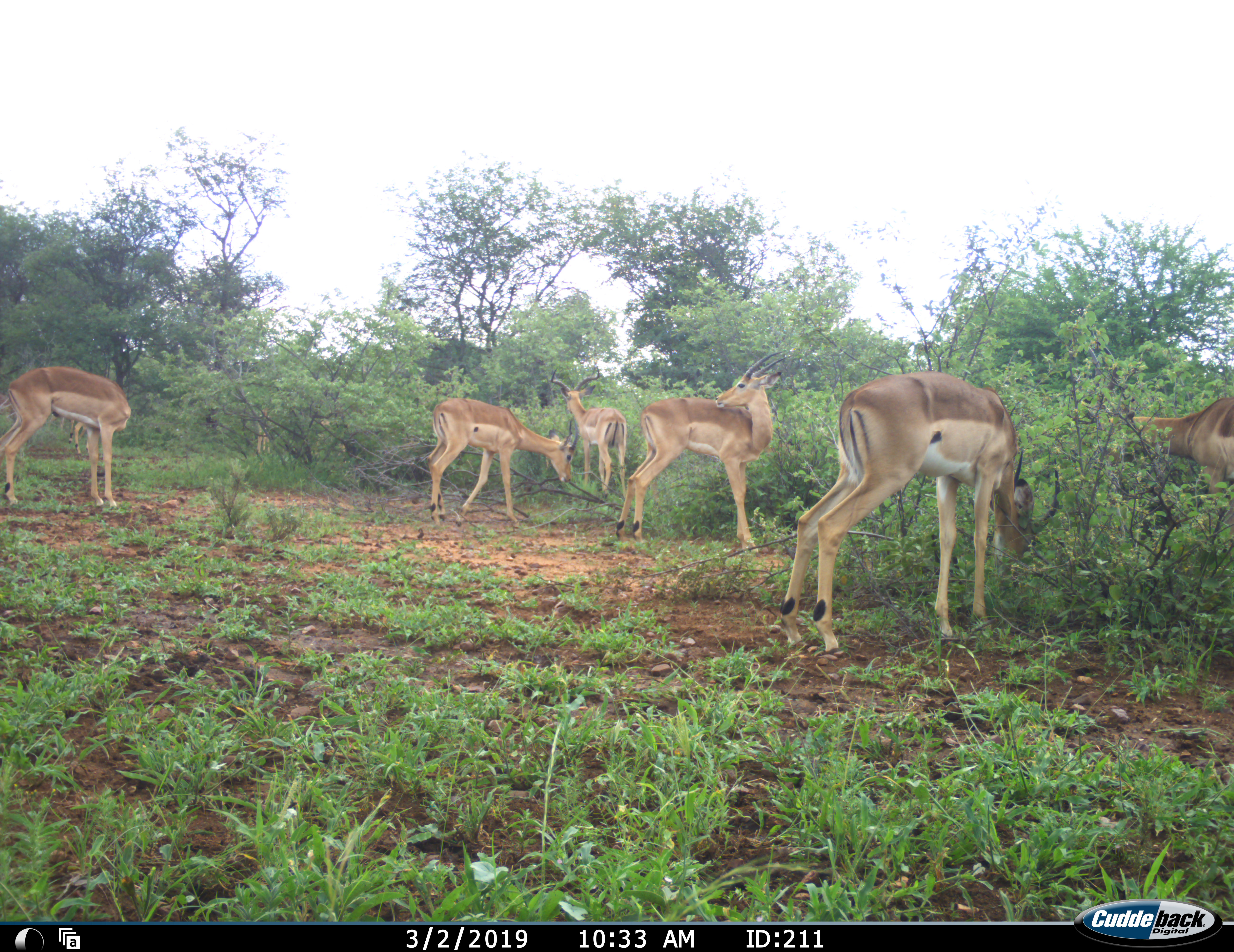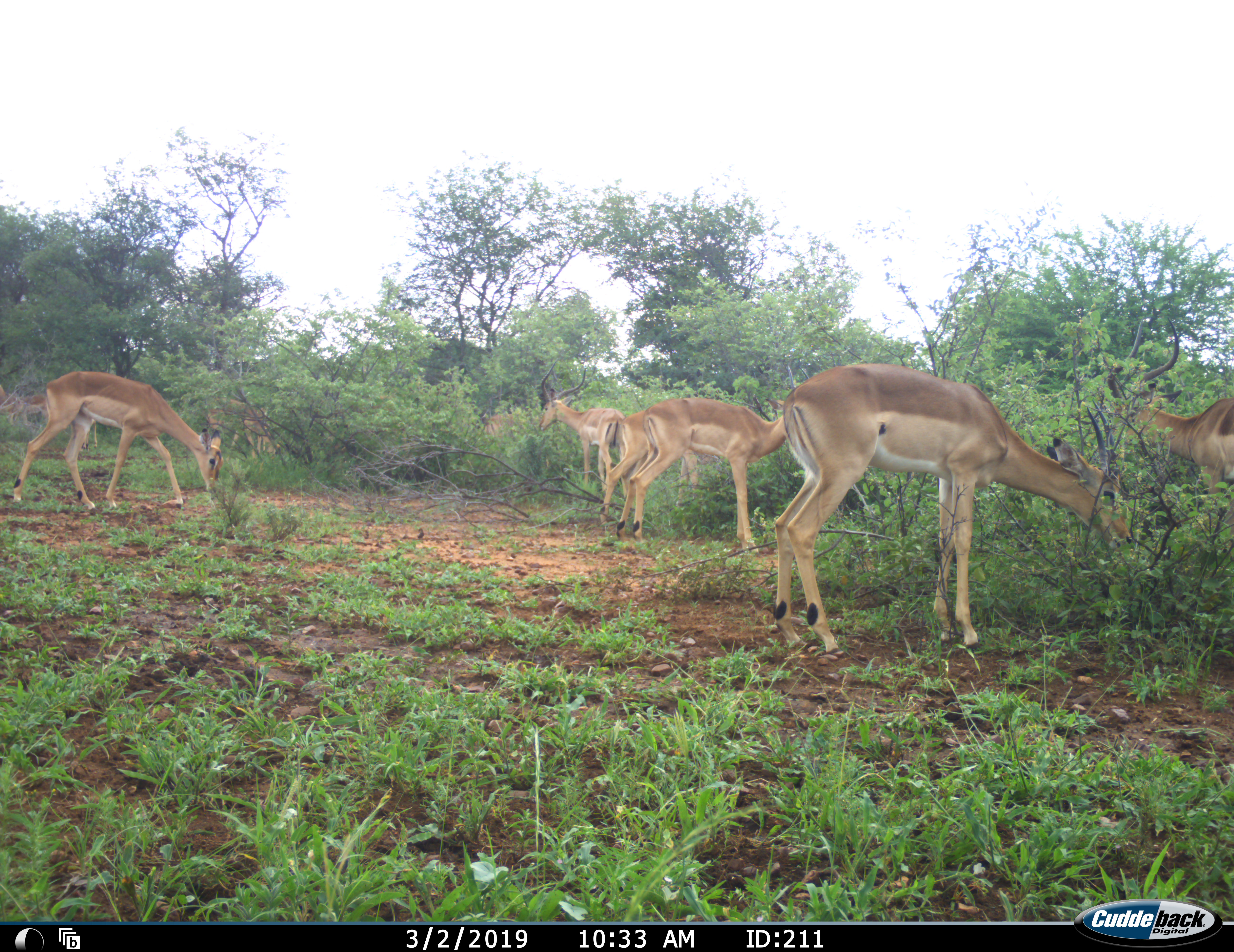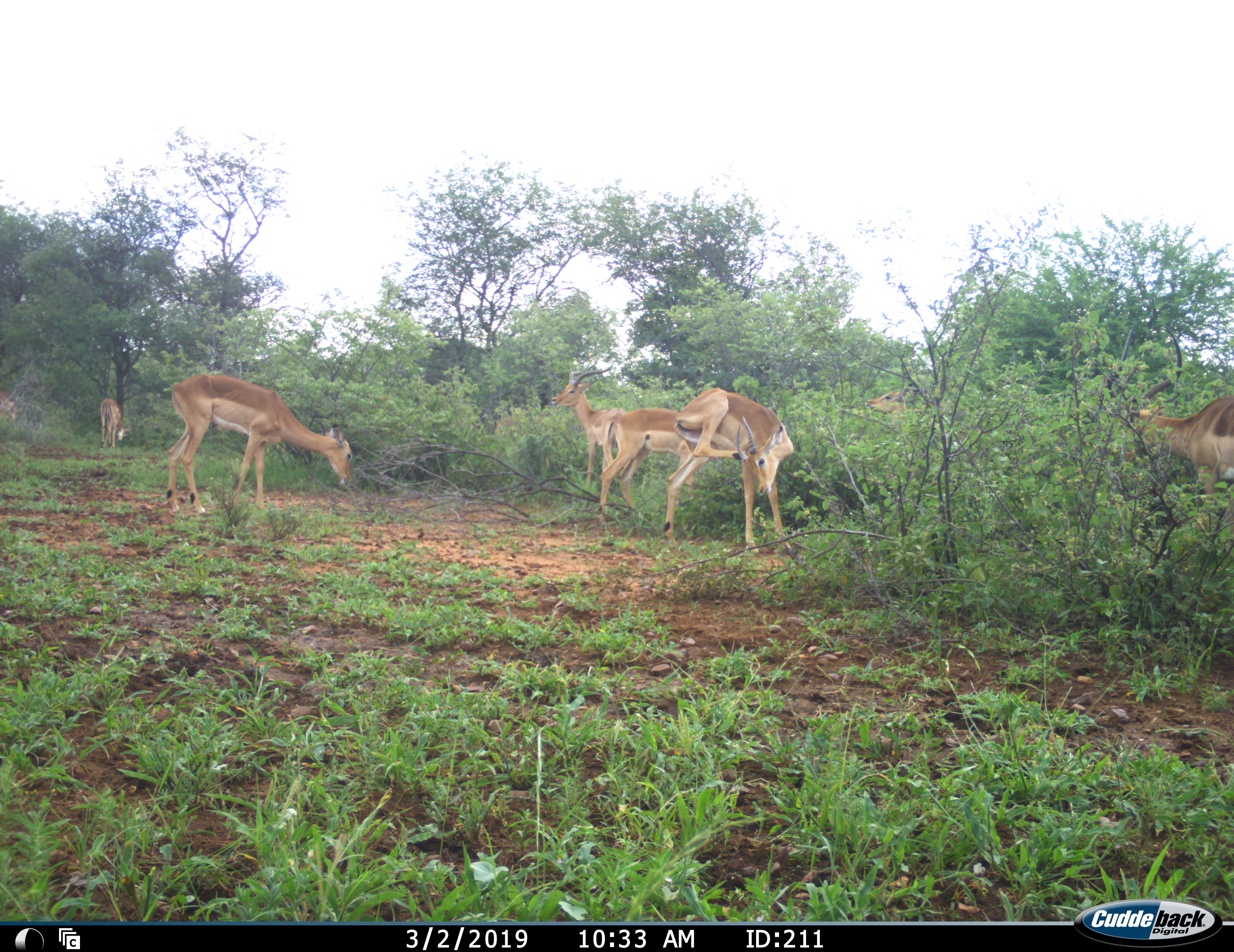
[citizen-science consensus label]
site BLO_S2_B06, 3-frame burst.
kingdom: Animalia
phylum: Chordata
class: Mammalia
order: Artiodactyla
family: Bovidae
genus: Aepyceros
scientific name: Aepyceros melampus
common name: impala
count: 9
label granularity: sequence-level